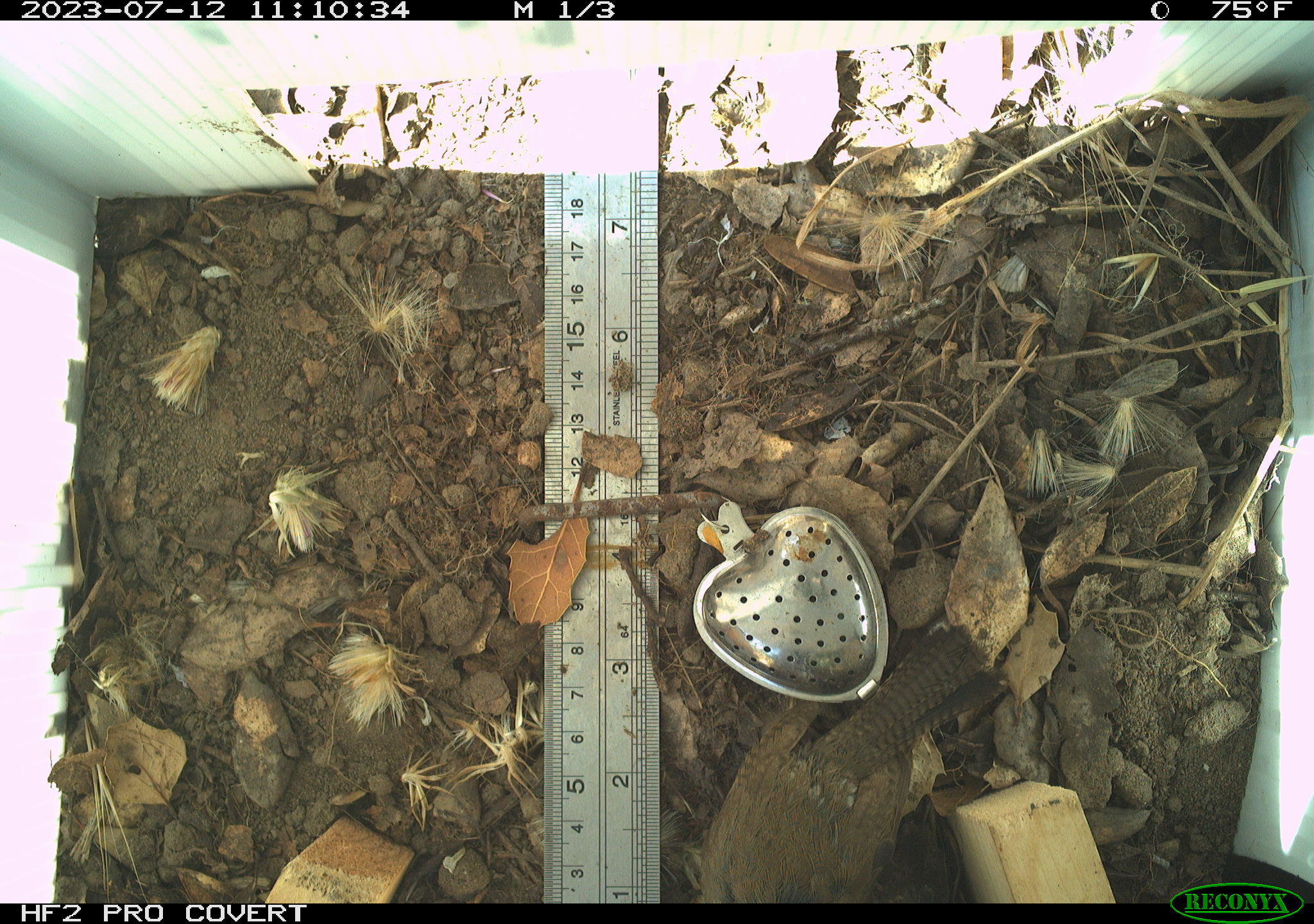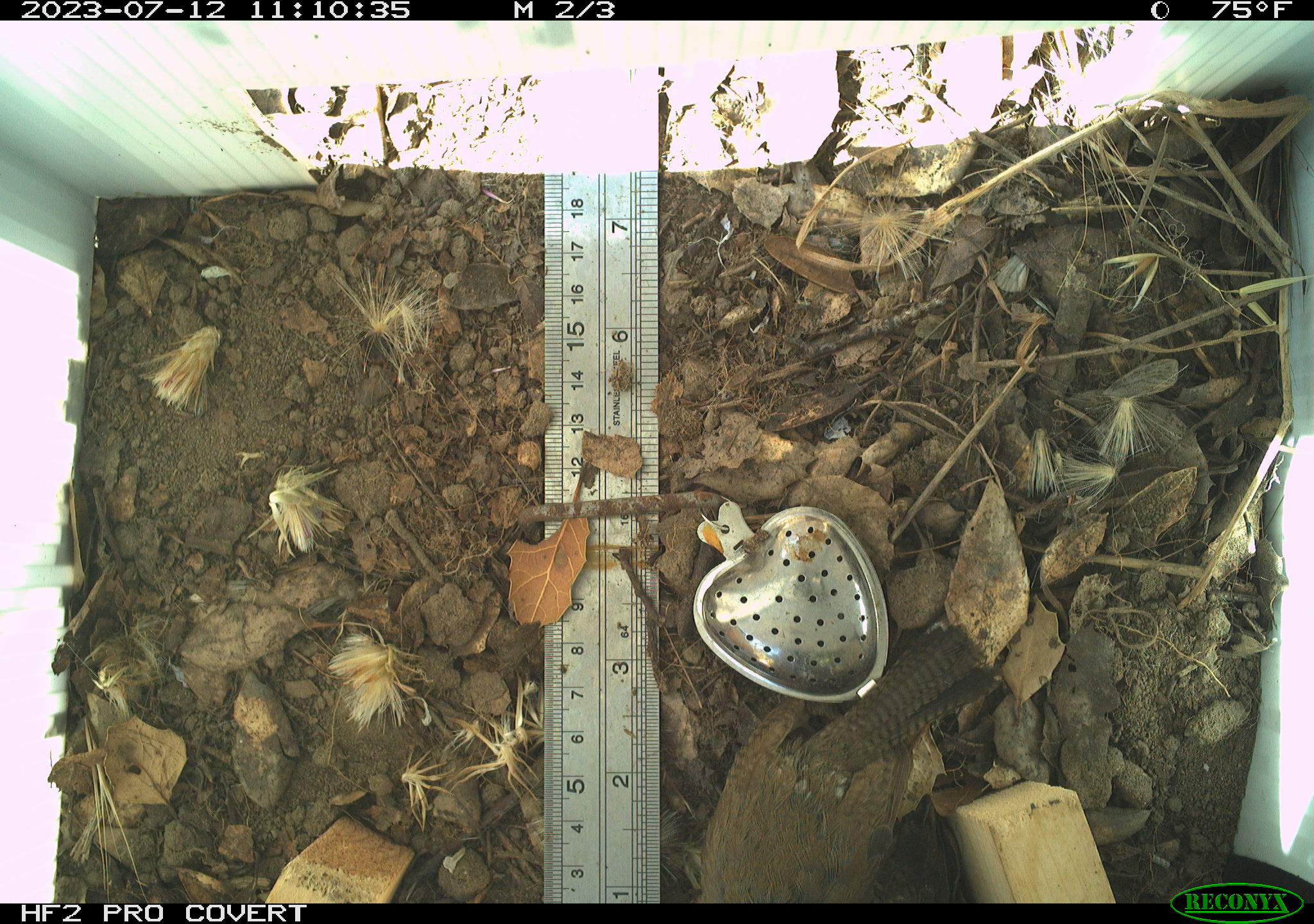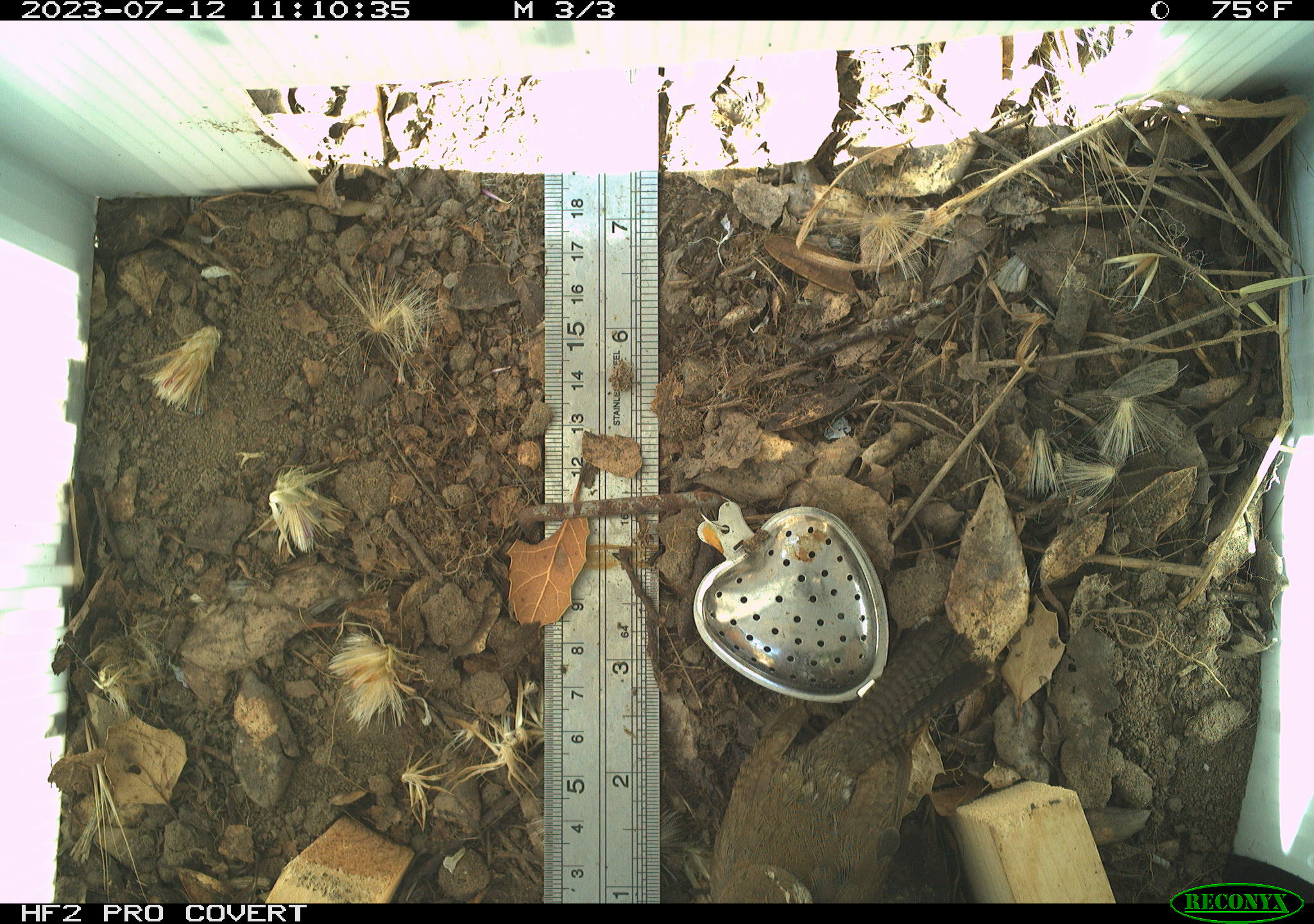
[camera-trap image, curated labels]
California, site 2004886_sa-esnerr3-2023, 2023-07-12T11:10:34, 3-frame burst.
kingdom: Animalia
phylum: Chordata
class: Aves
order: Passeriformes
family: Troglodytidae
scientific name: Troglodytidae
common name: wren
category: troglodytidae family